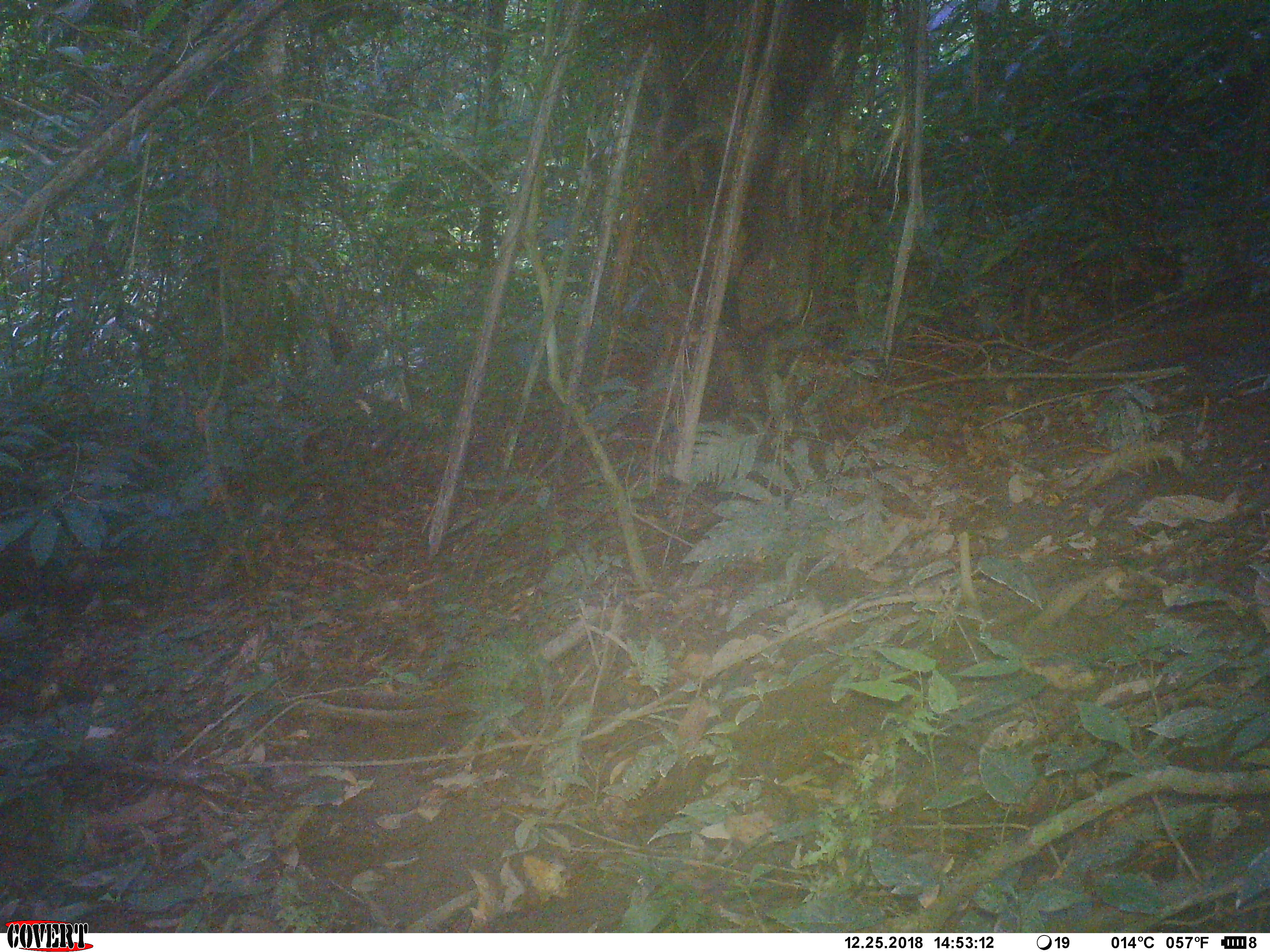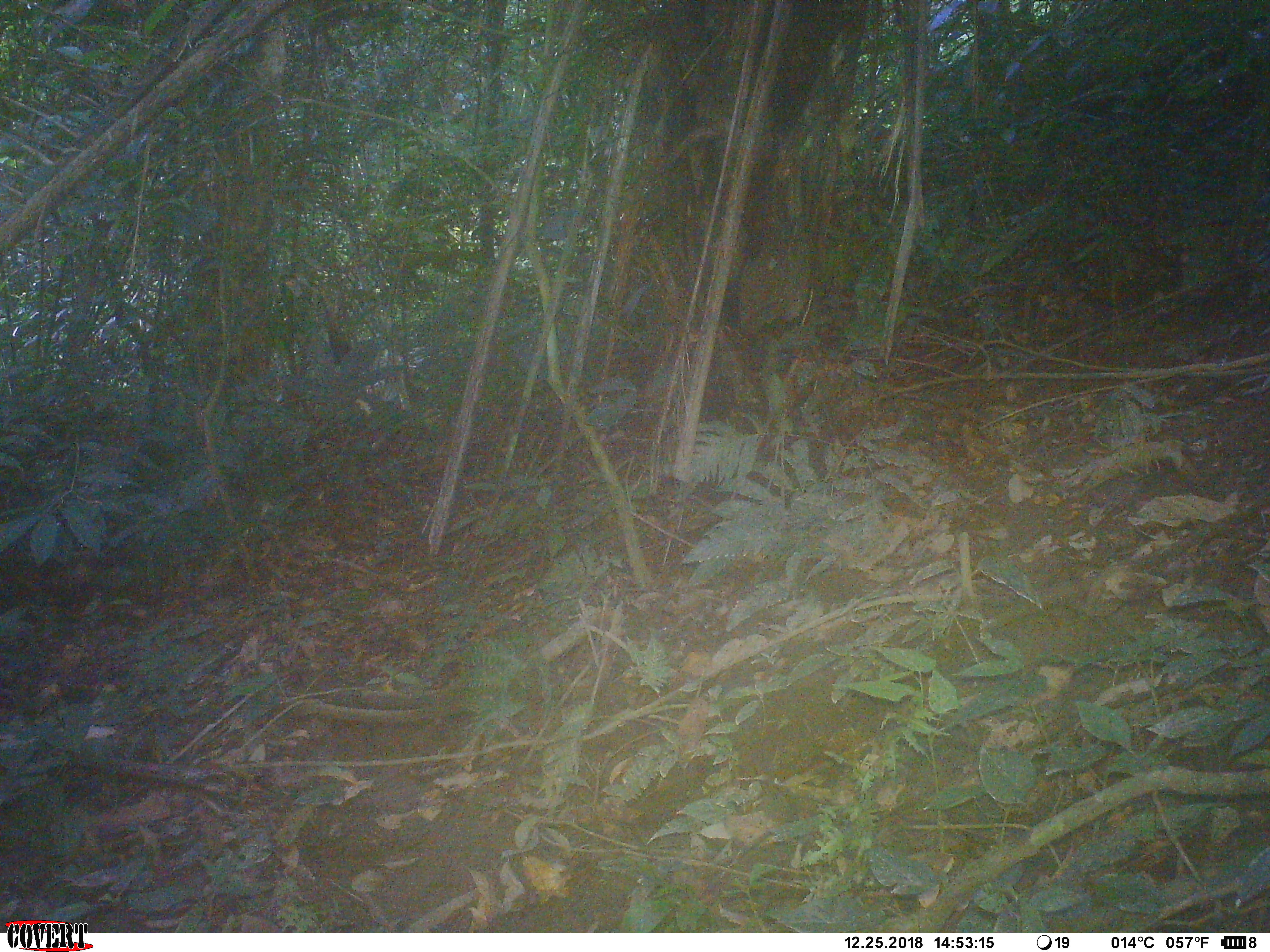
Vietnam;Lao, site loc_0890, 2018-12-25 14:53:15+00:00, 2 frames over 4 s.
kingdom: Animalia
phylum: Chordata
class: Aves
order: Galliformes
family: Phasianidae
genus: Lophura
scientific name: Lophura nycthemera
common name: silver pheasant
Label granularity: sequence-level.